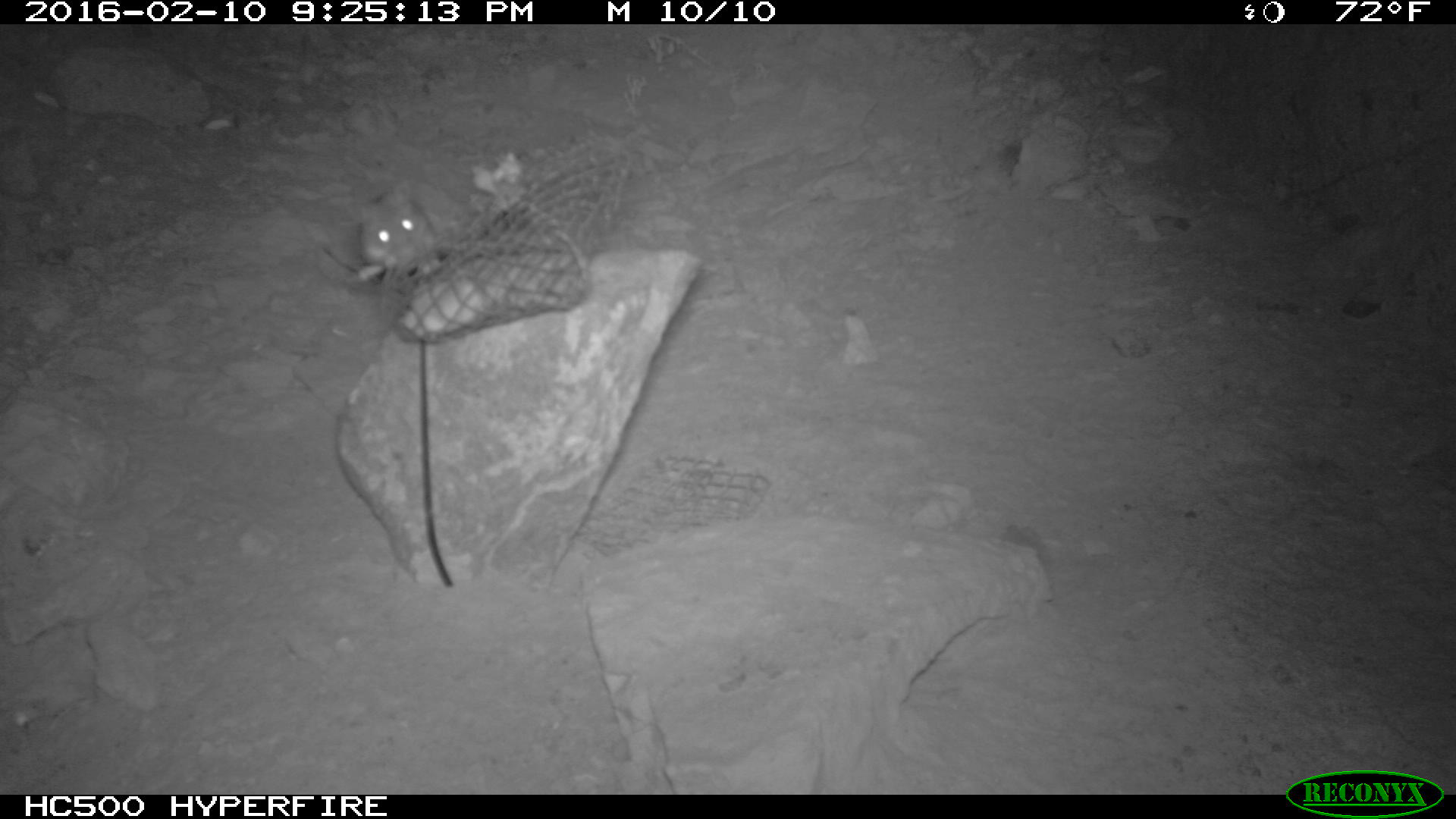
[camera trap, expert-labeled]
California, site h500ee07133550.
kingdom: Animalia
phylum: Chordata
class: Mammalia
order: Rodentia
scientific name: Rodentia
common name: rodent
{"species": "rodent (Rodentia)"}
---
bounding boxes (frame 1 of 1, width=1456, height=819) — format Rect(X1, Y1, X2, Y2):
rodent: Rect(358, 184, 447, 274)